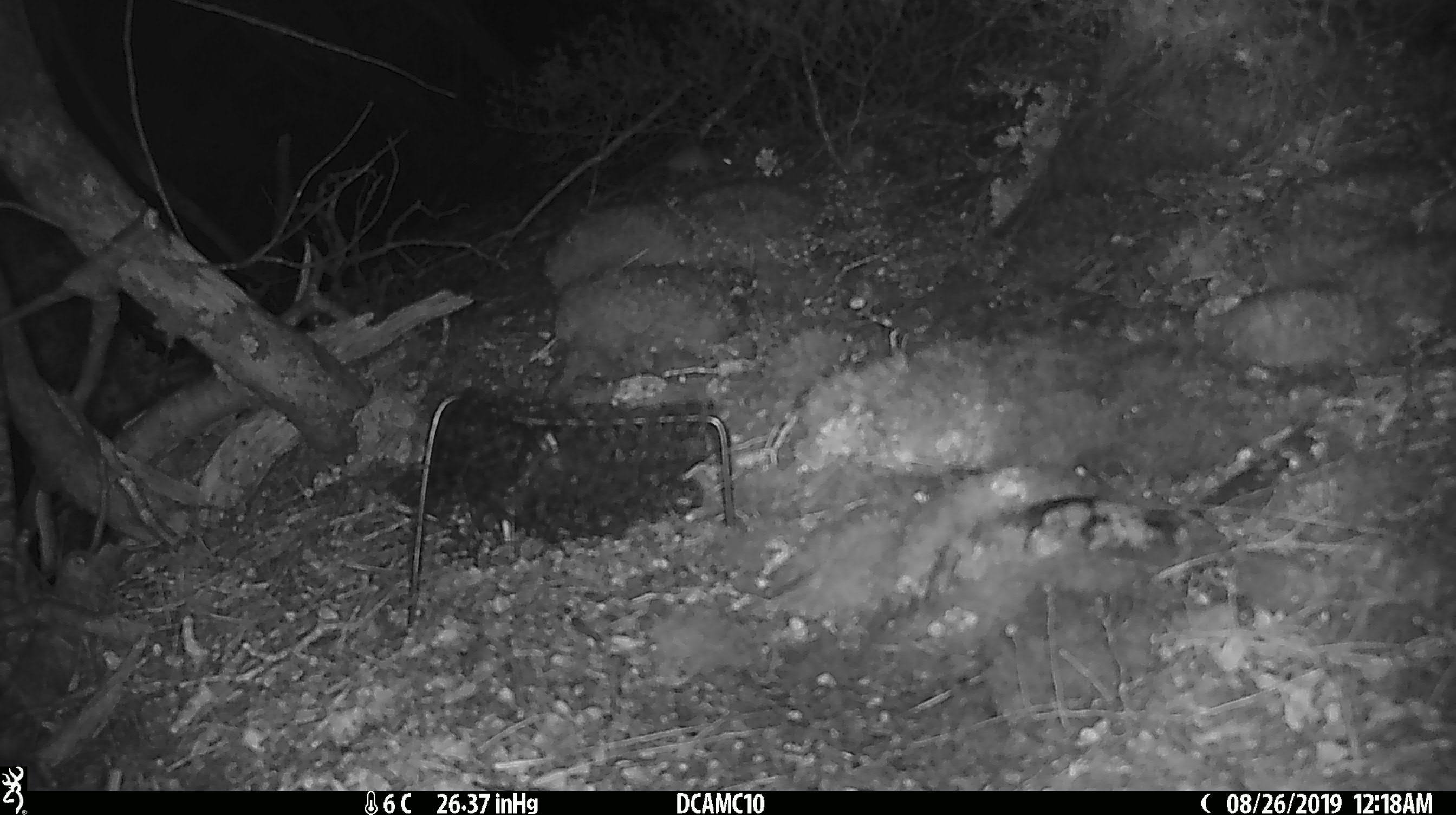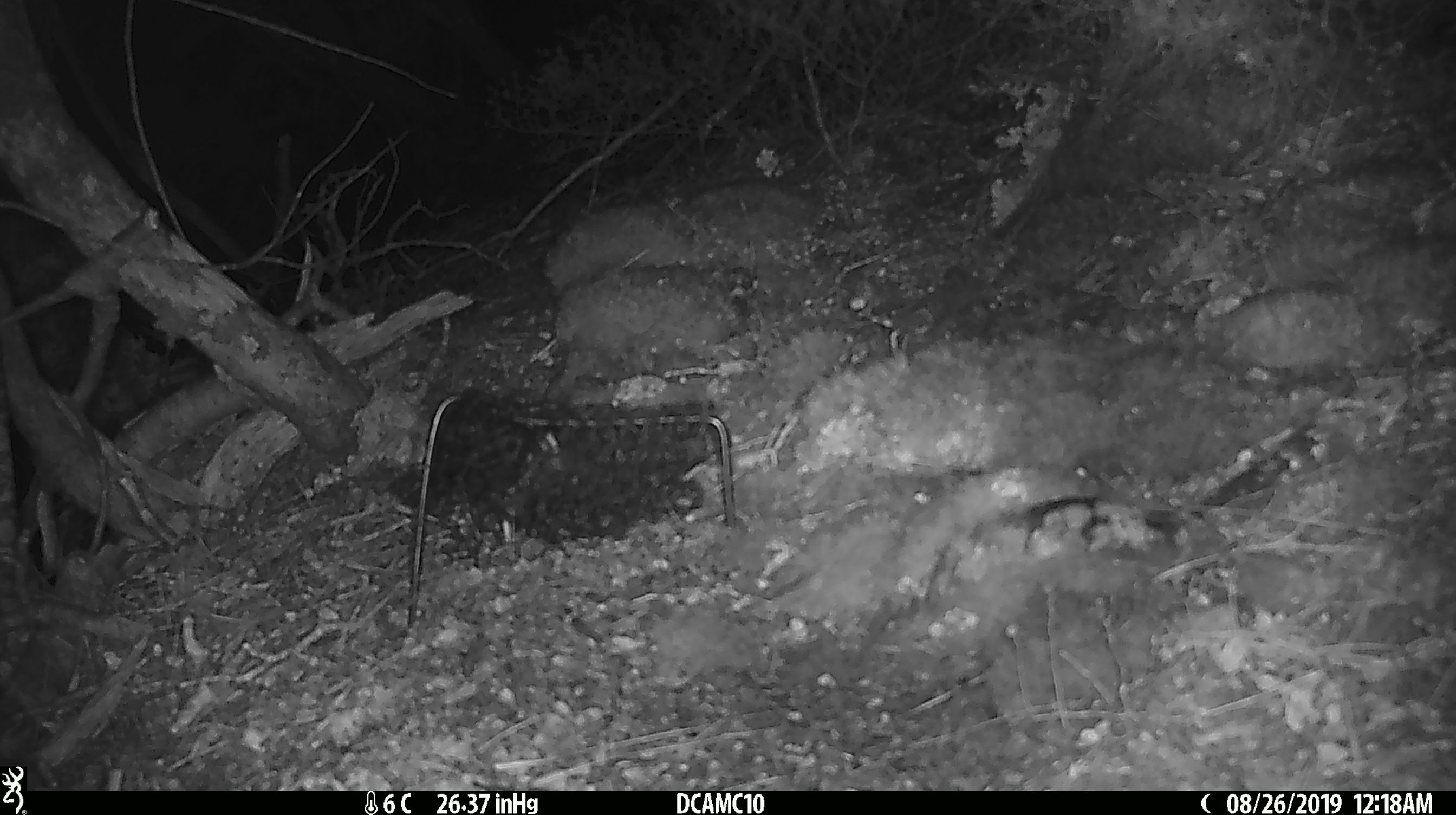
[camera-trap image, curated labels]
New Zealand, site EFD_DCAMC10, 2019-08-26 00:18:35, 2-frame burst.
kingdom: Animalia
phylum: Chordata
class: Mammalia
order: Rodentia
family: Muridae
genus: Mus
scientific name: Mus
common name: mouse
Mouse (Mus).